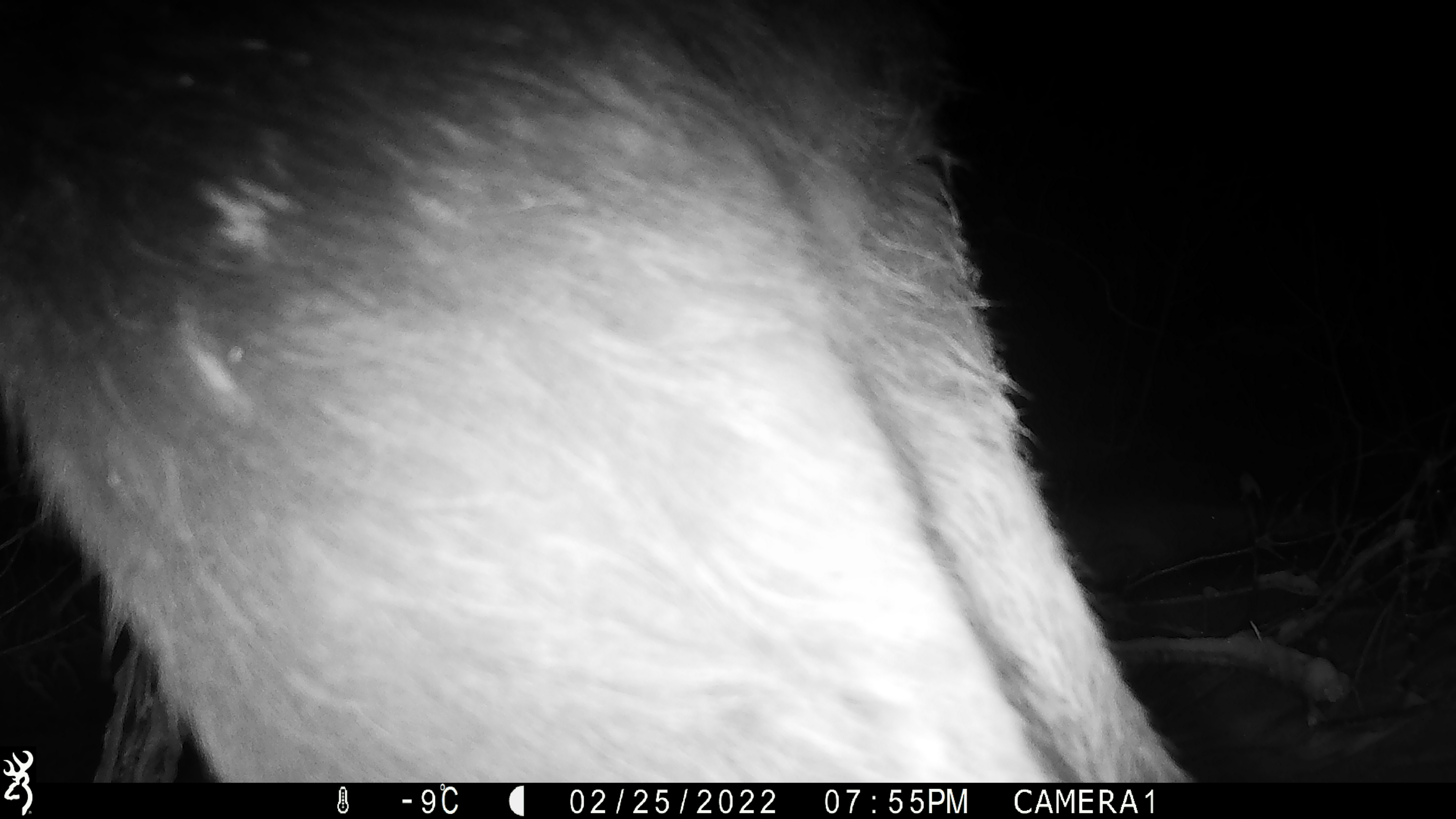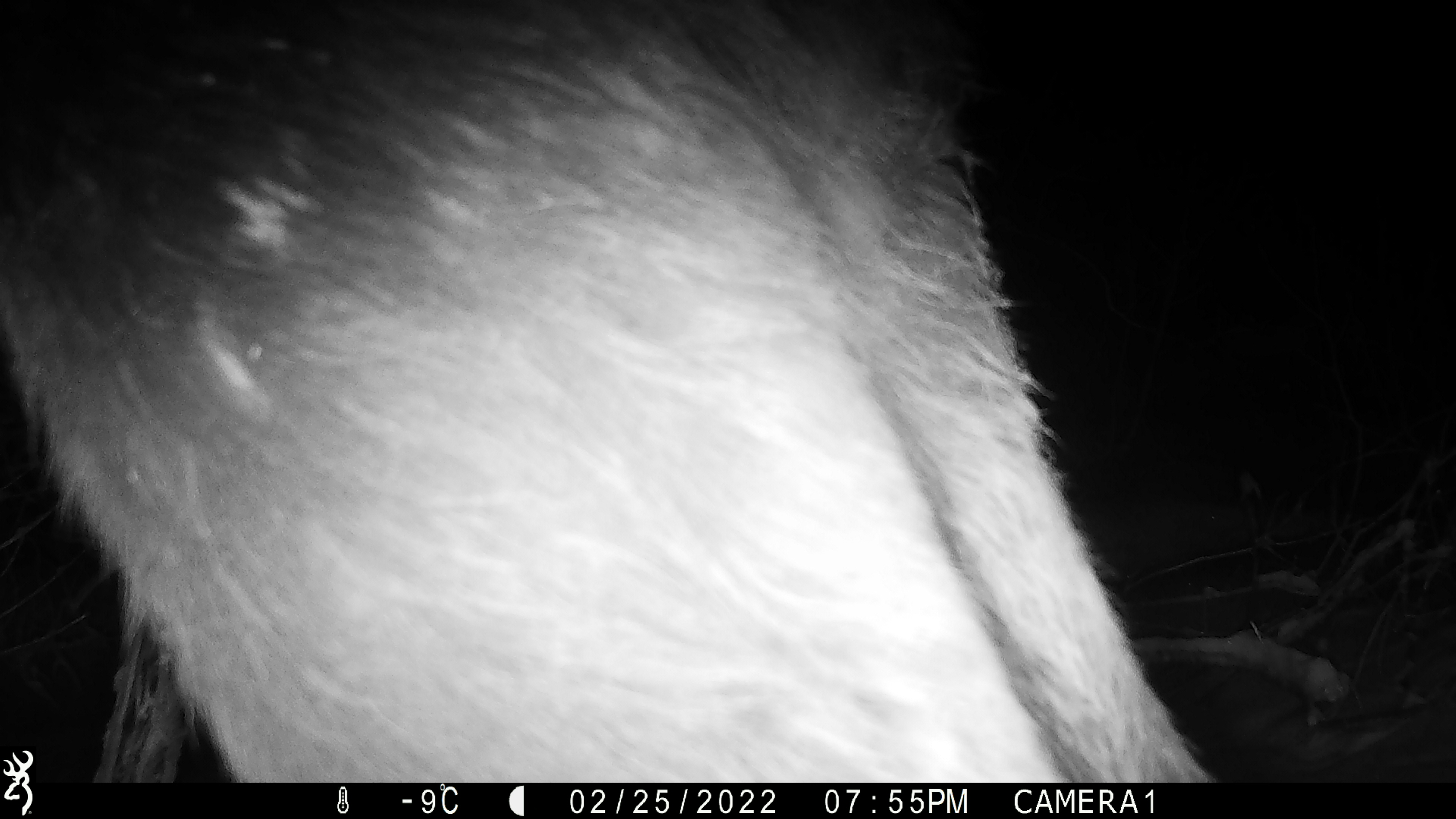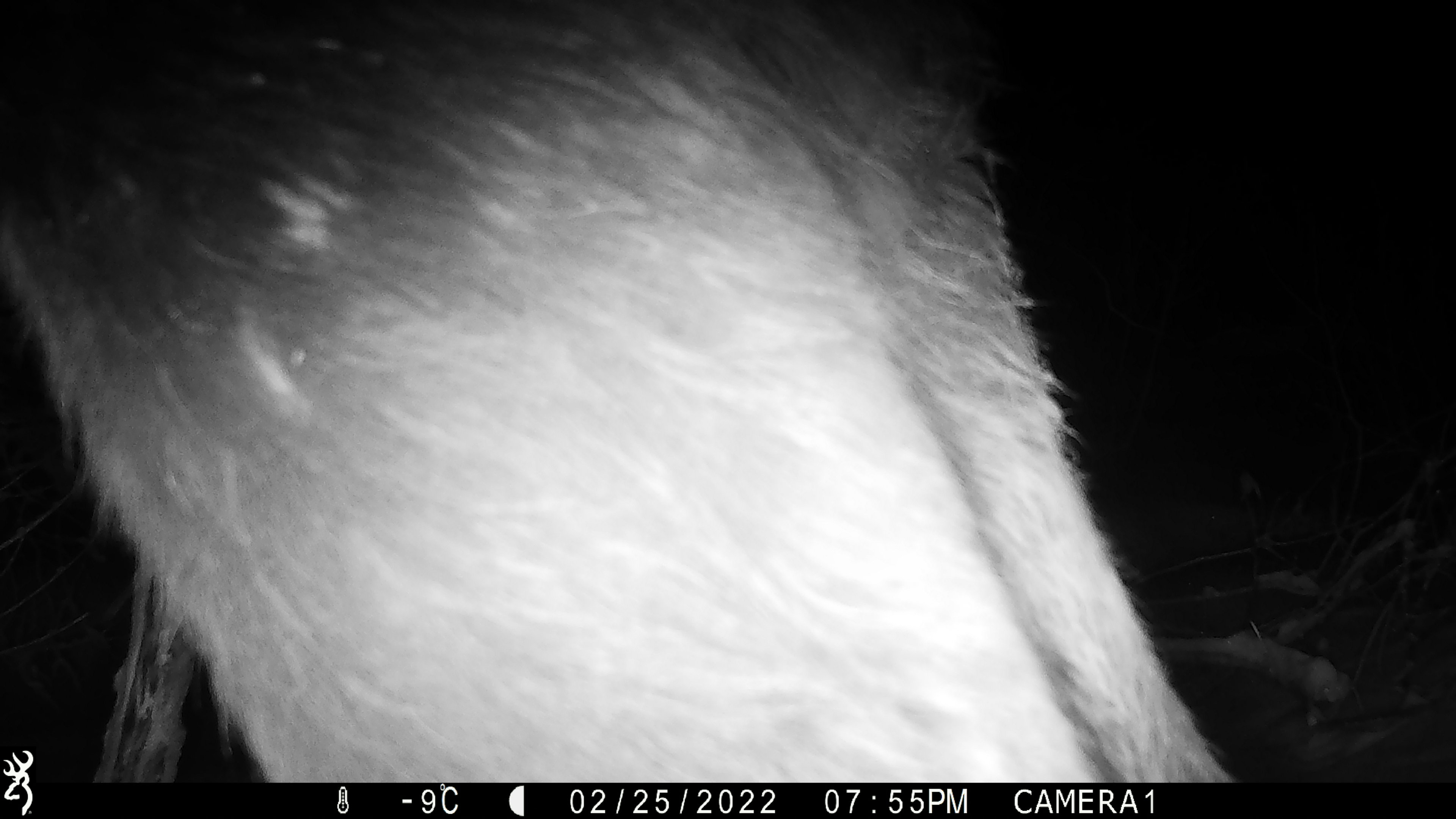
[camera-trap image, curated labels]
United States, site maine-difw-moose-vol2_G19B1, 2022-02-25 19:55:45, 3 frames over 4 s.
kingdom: Animalia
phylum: Chordata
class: Mammalia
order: Artiodactyla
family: Cervidae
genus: Alces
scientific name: Alces alces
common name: moose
Moose (Alces alces).